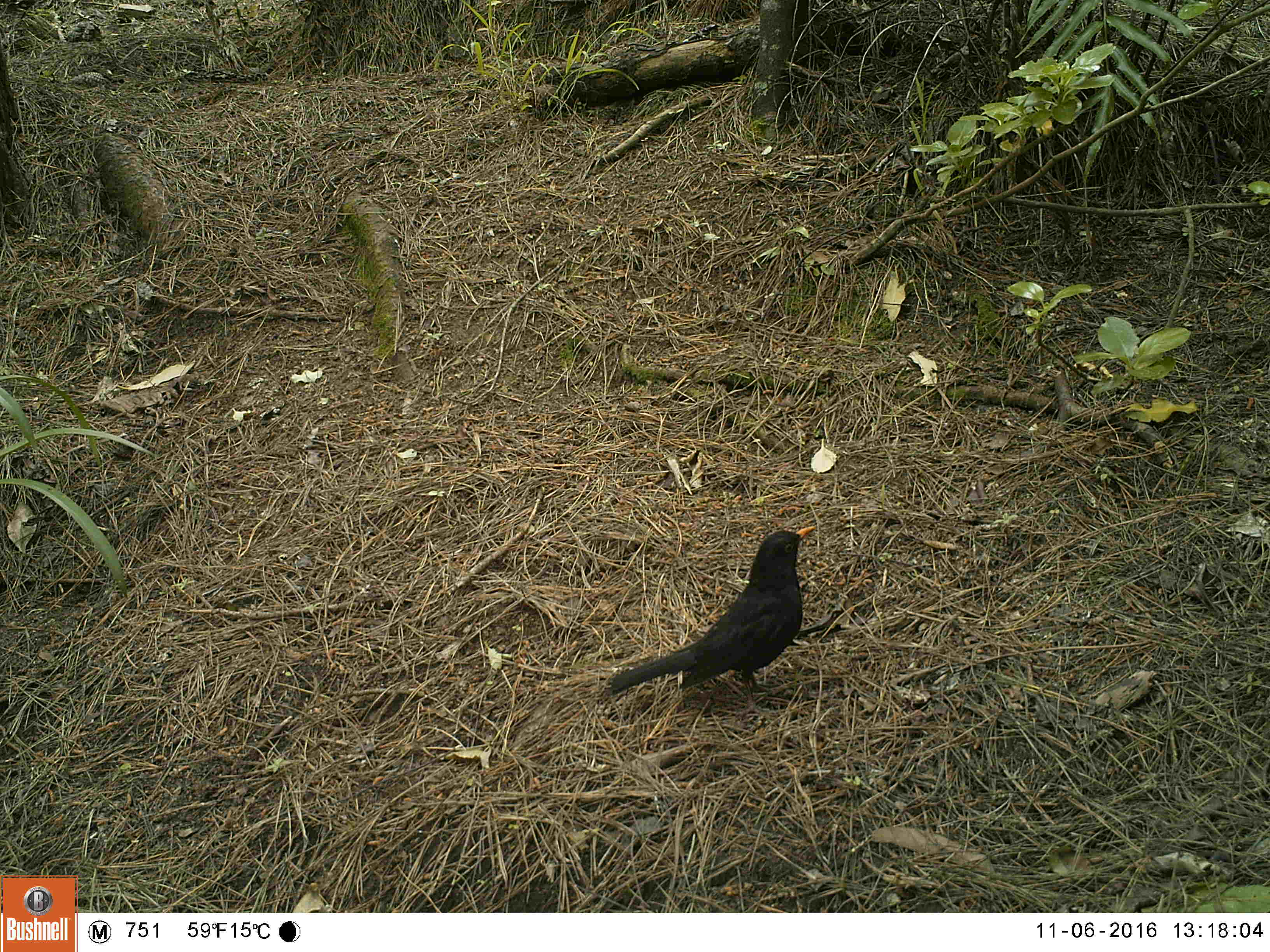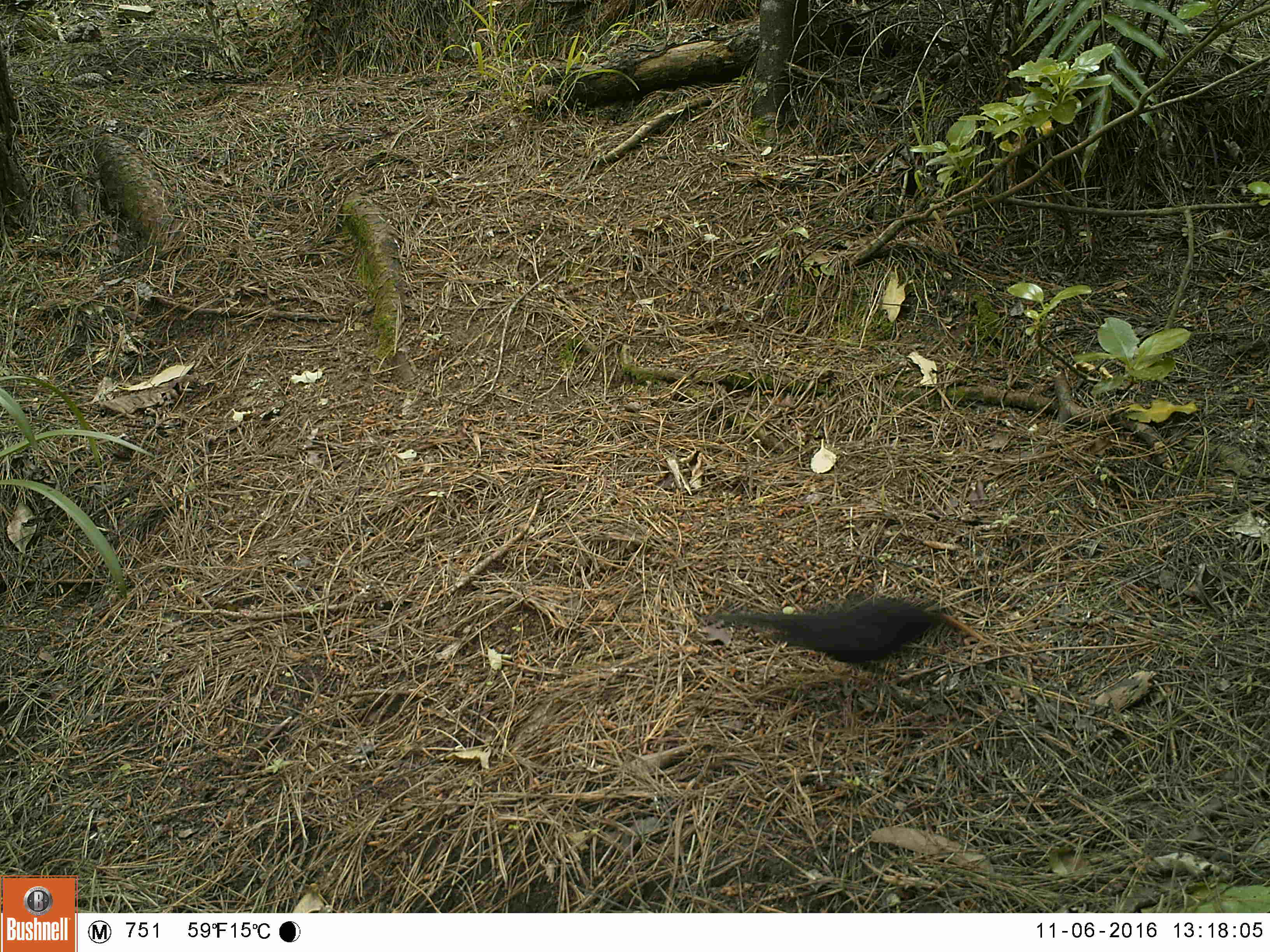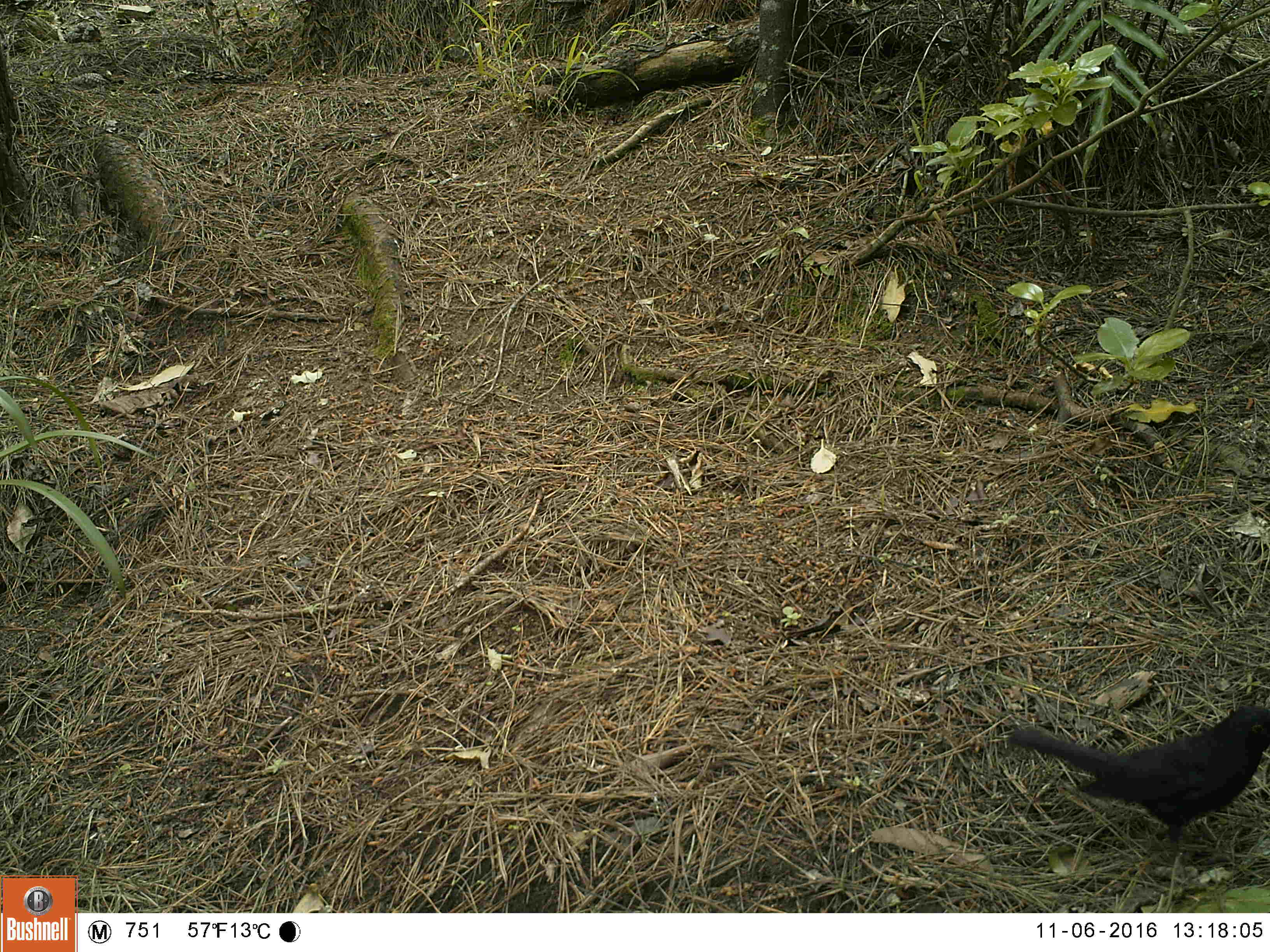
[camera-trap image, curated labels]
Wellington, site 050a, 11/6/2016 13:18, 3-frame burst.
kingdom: Animalia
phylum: Chordata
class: Aves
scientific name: Aves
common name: bird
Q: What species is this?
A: Bird (Aves).